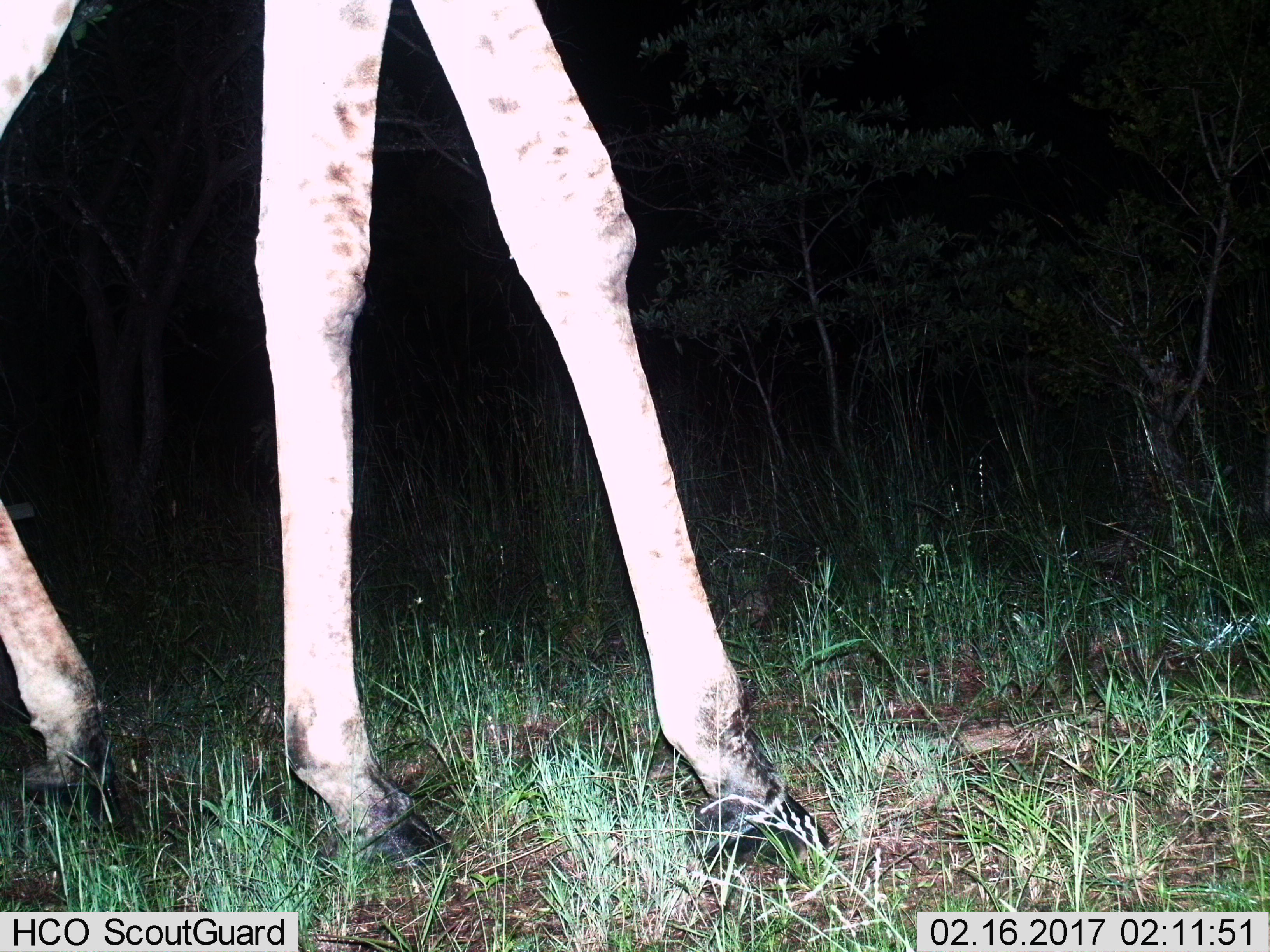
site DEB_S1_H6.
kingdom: Animalia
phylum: Chordata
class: Mammalia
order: Artiodactyla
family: Giraffidae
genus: Giraffa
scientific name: Giraffa camelopardalis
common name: giraffe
Giraffe (Giraffa camelopardalis), count 1. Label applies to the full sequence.